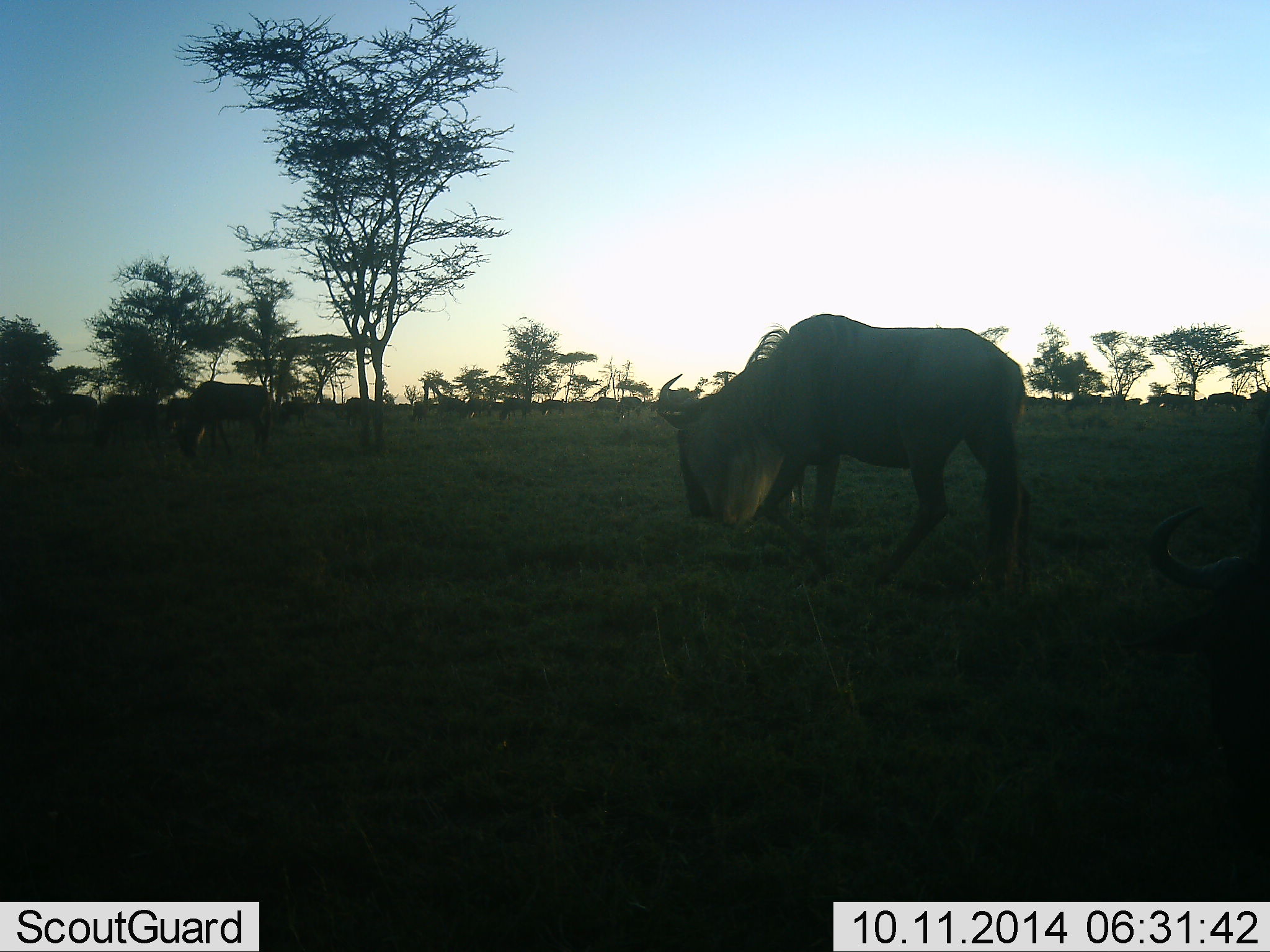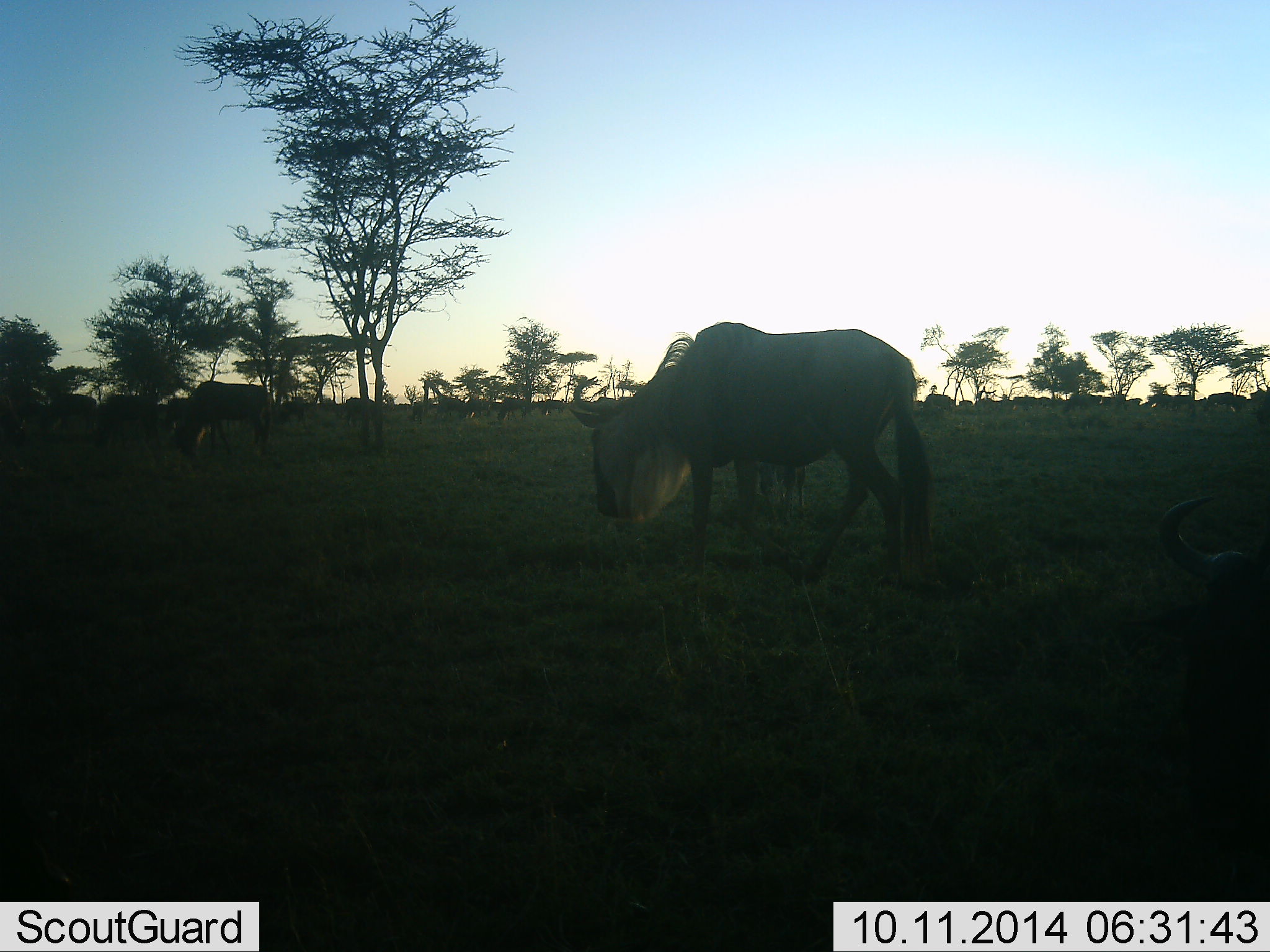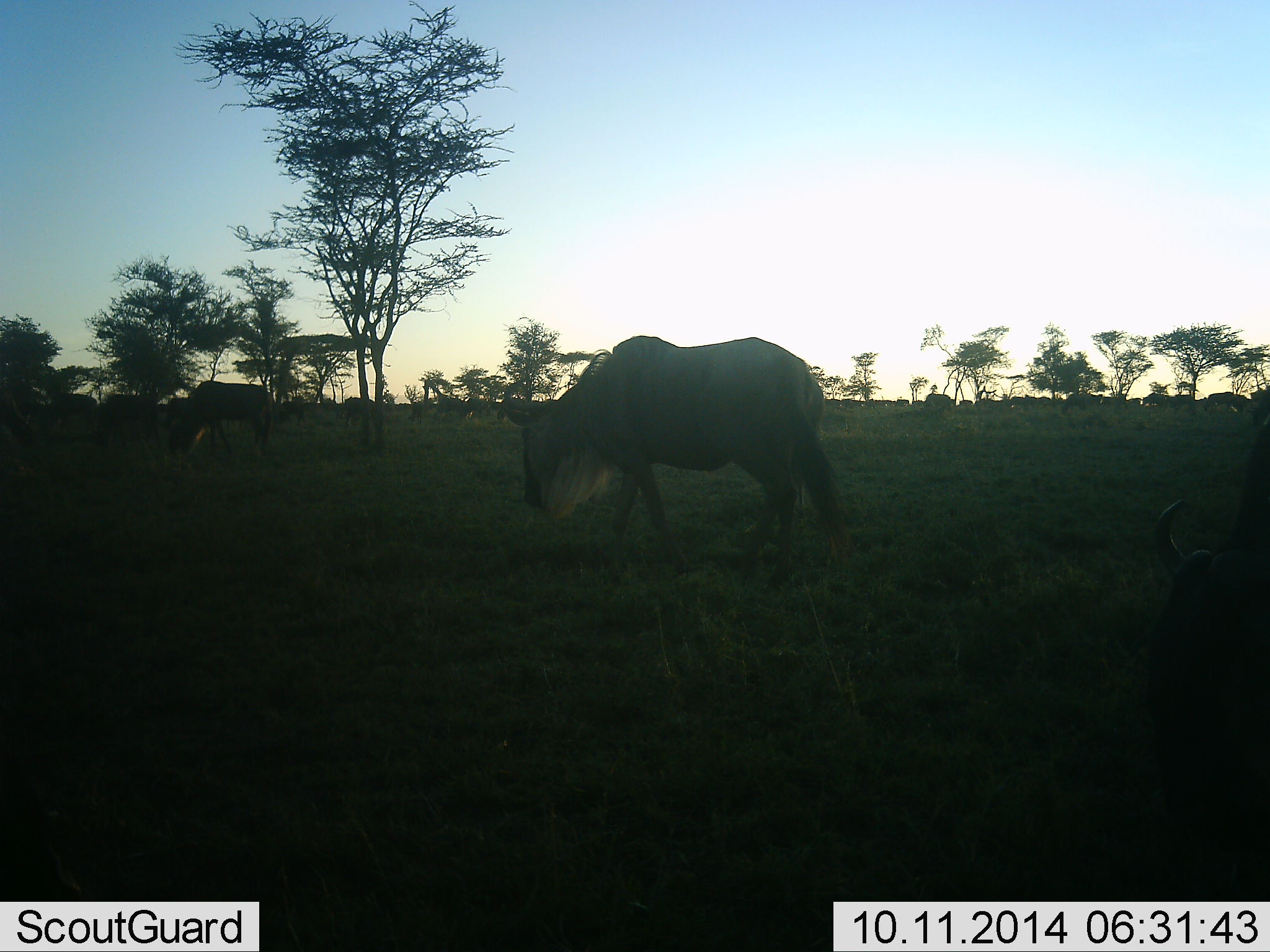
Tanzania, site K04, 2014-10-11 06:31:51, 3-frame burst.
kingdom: Animalia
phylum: Chordata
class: Mammalia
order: Artiodactyla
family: Bovidae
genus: Connochaetes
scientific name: Connochaetes taurinus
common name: blue wildebeest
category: wildebeest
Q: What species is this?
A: Wildebeest (blue wildebeest) (Connochaetes taurinus).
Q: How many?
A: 11-50.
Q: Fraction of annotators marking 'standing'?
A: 10%.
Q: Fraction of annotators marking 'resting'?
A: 10%.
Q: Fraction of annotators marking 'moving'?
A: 60%.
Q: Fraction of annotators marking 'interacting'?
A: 0%.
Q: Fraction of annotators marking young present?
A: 0%.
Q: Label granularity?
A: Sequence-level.